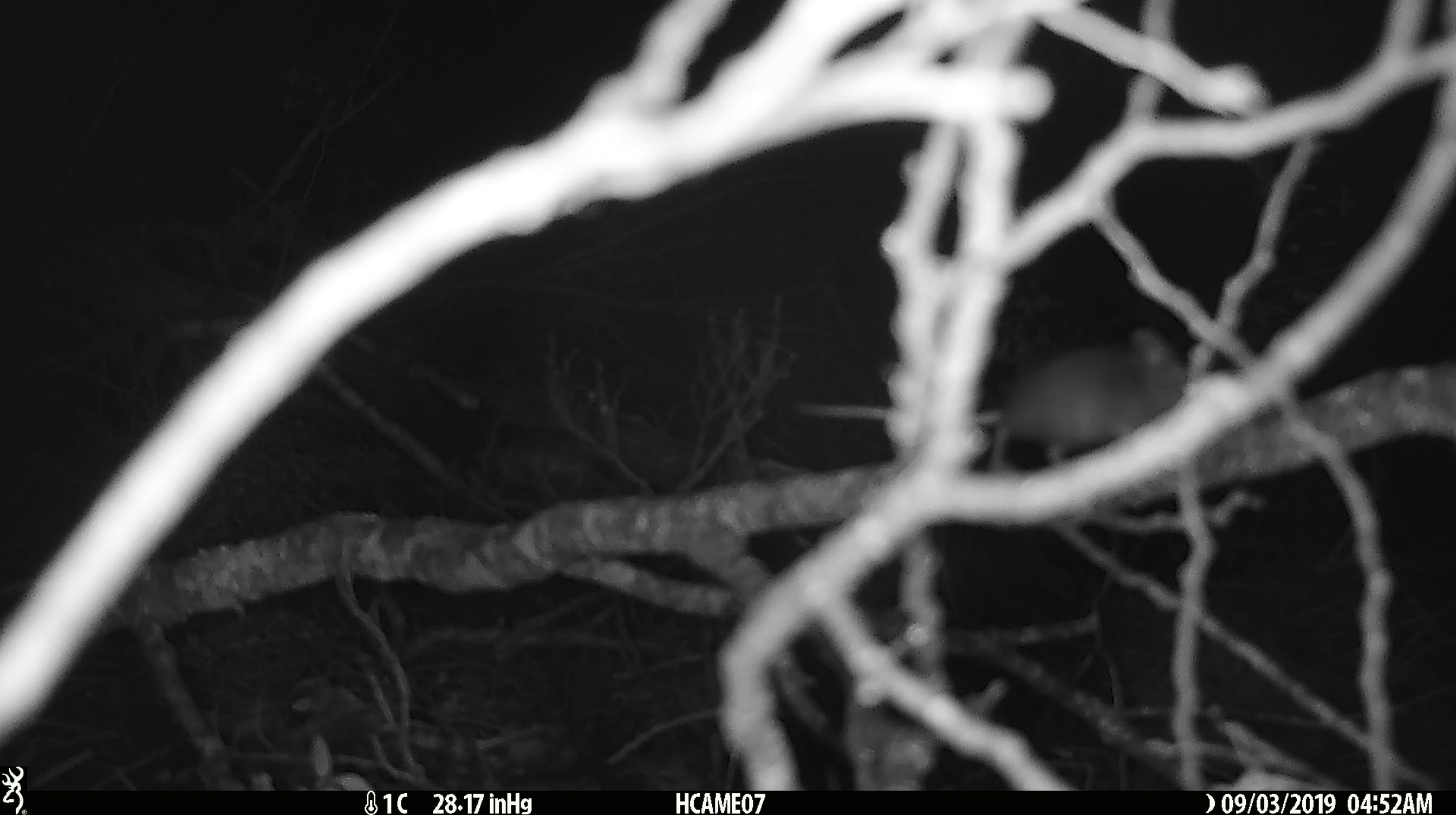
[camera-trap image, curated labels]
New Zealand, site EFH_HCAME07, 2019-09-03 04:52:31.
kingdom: Animalia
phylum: Chordata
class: Mammalia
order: Rodentia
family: Muridae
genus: Mus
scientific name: Mus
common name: mouse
Mouse (Mus).